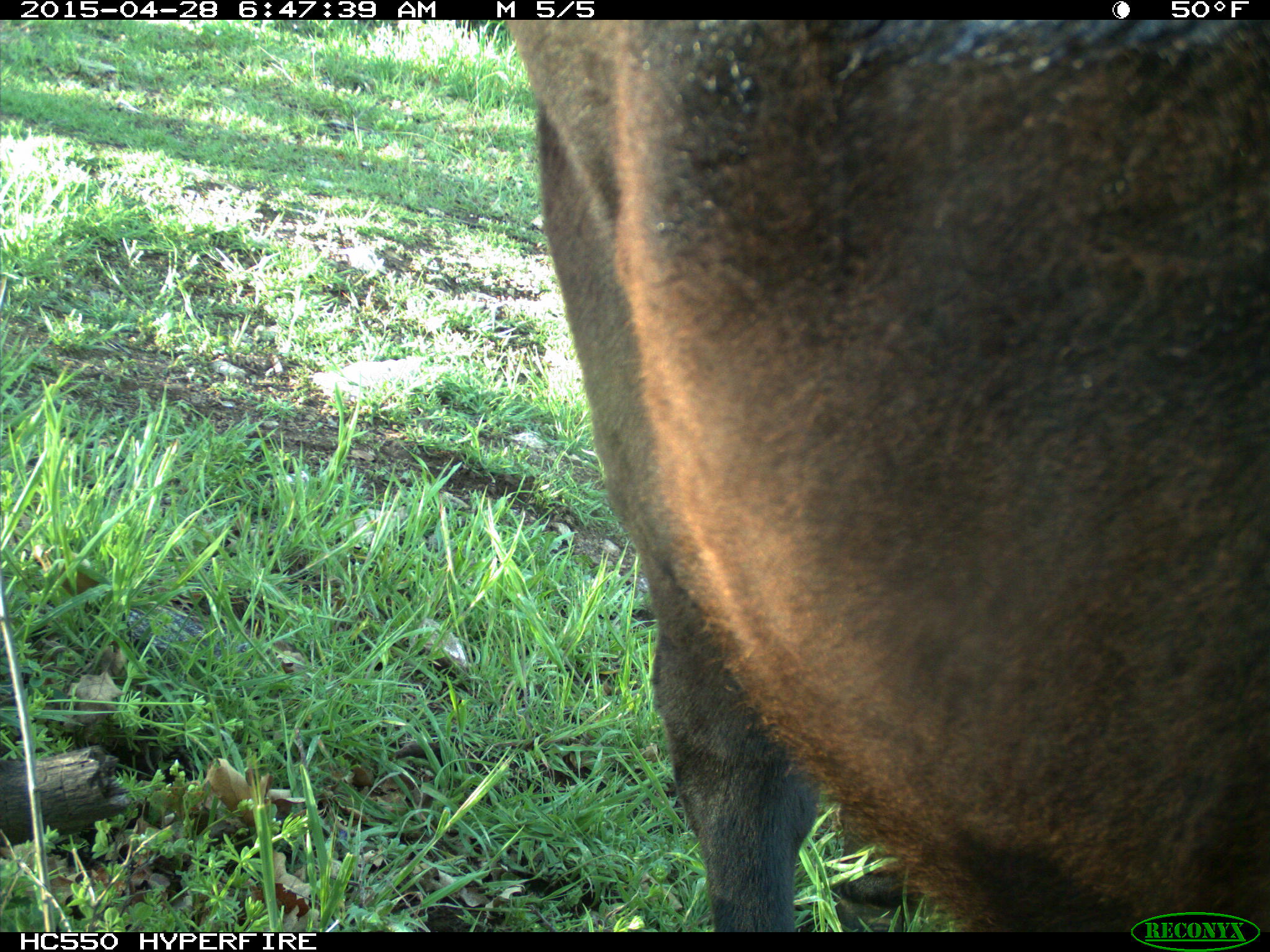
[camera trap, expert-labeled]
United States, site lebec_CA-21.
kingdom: Animalia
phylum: Chordata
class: Mammalia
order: Artiodactyla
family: Bovidae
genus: Bos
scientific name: Bos taurus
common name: domestic cow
Bos taurus (domestic cow).